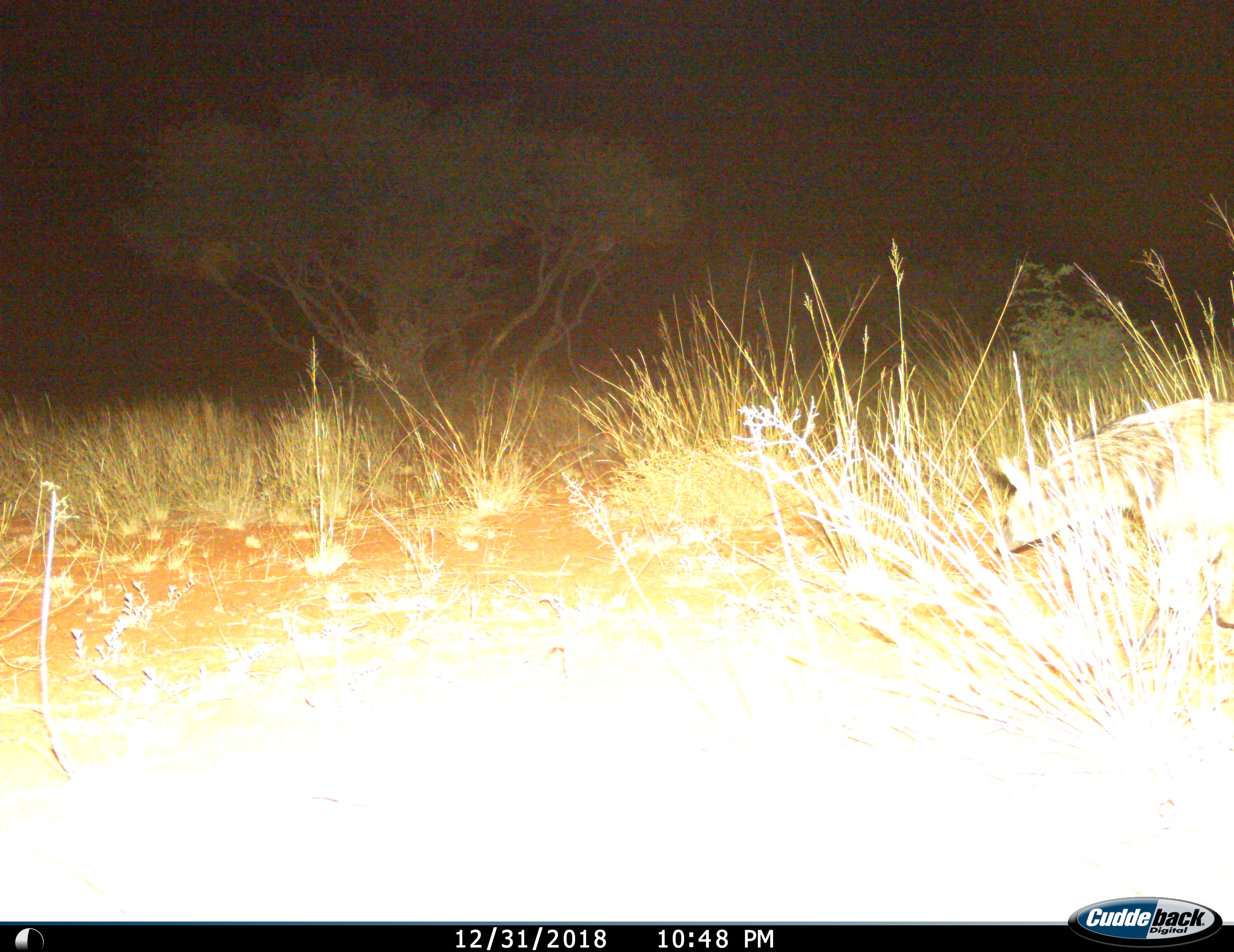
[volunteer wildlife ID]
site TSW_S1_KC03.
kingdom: Animalia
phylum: Chordata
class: Mammalia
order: Carnivora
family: Hyaenidae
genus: Parahyaena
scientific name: Parahyaena brunnea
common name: brown hyena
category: hyenabrown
Hyenabrown (brown hyena) (Parahyaena brunnea), count 1. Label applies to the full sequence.